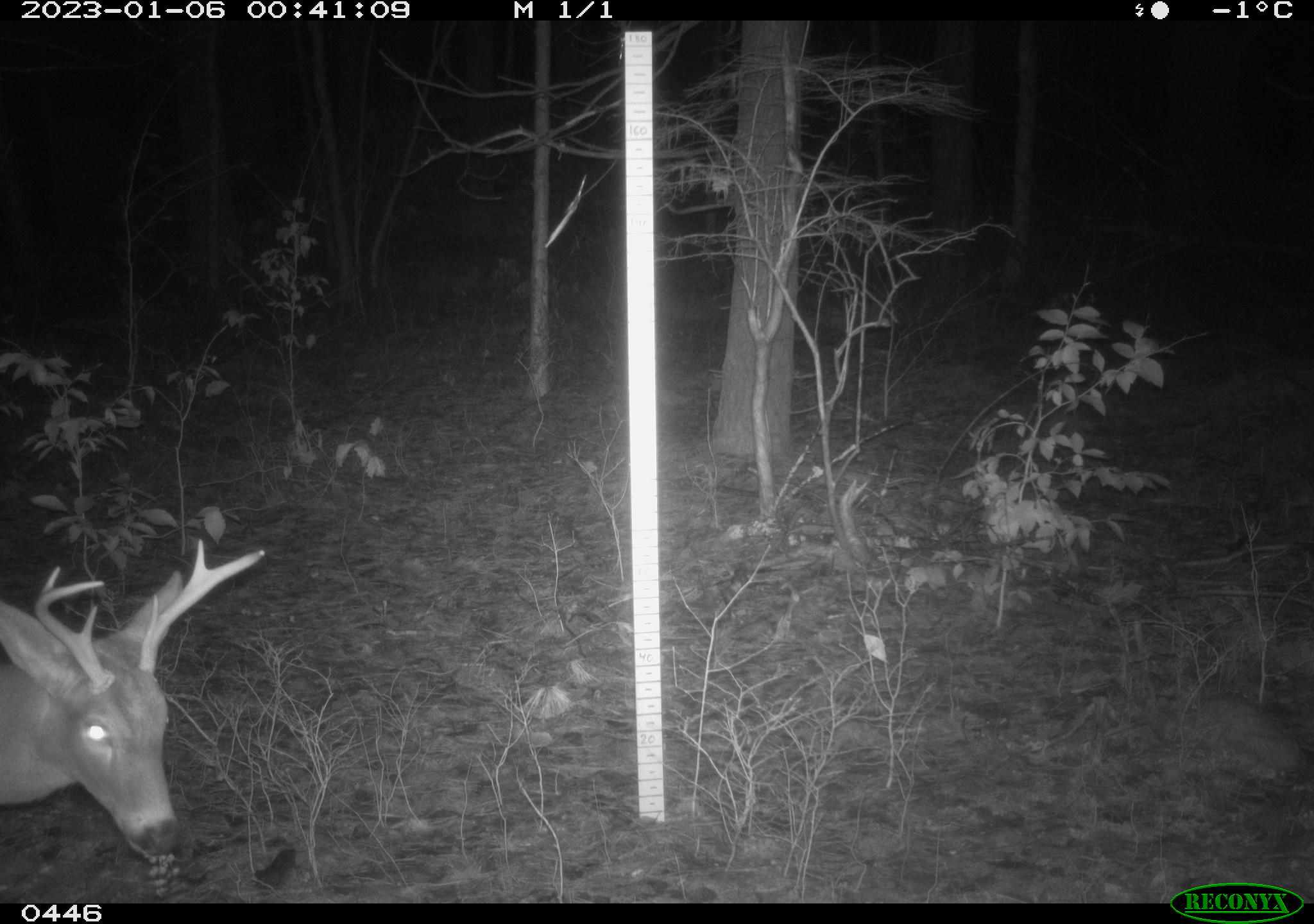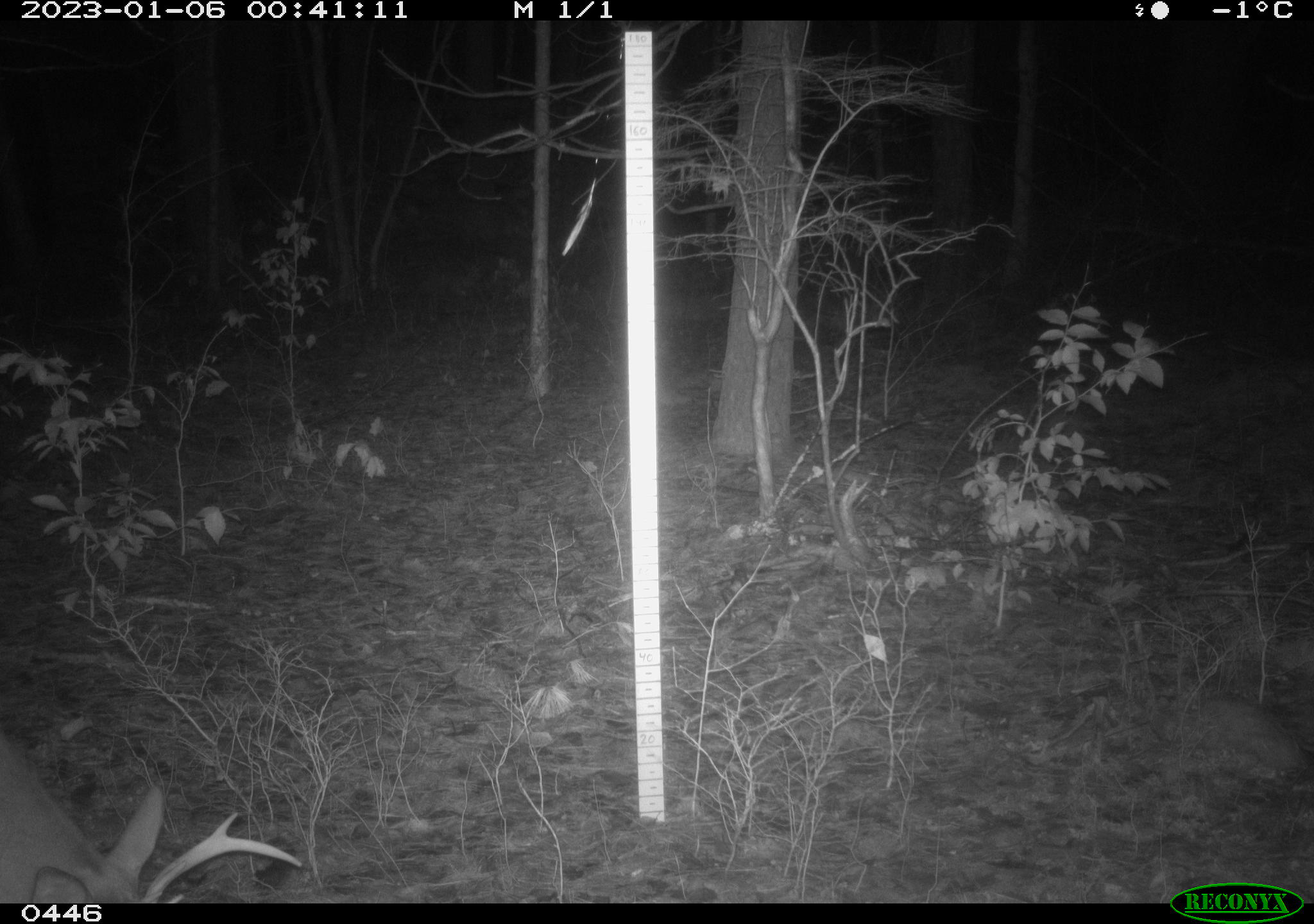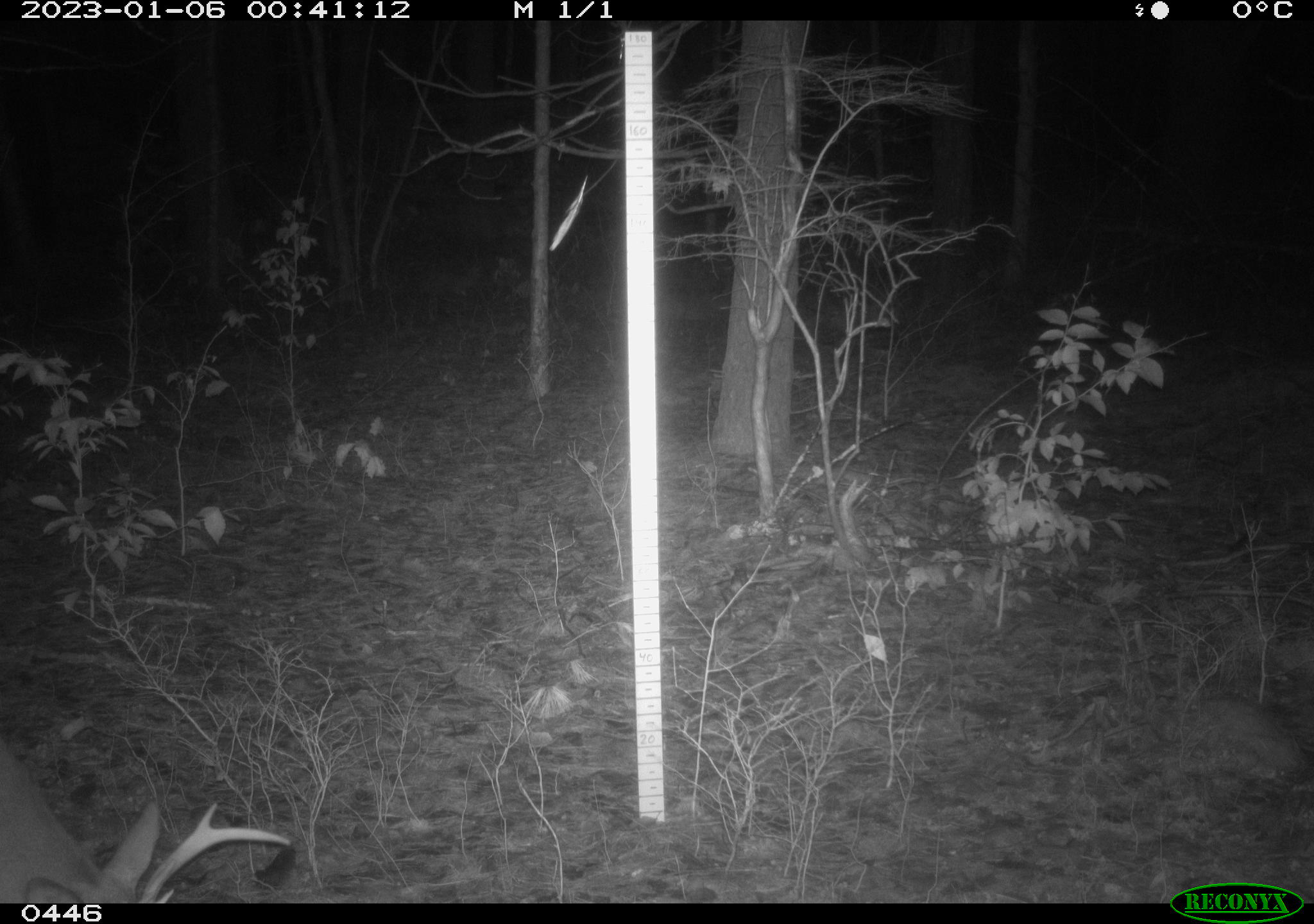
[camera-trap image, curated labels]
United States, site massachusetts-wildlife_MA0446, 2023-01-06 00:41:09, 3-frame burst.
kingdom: Animalia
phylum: Chordata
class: Mammalia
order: Artiodactyla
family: Cervidae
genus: Odocoileus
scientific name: Odocoileus virginianus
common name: white-tailed deer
White-tailed deer (Odocoileus virginianus).